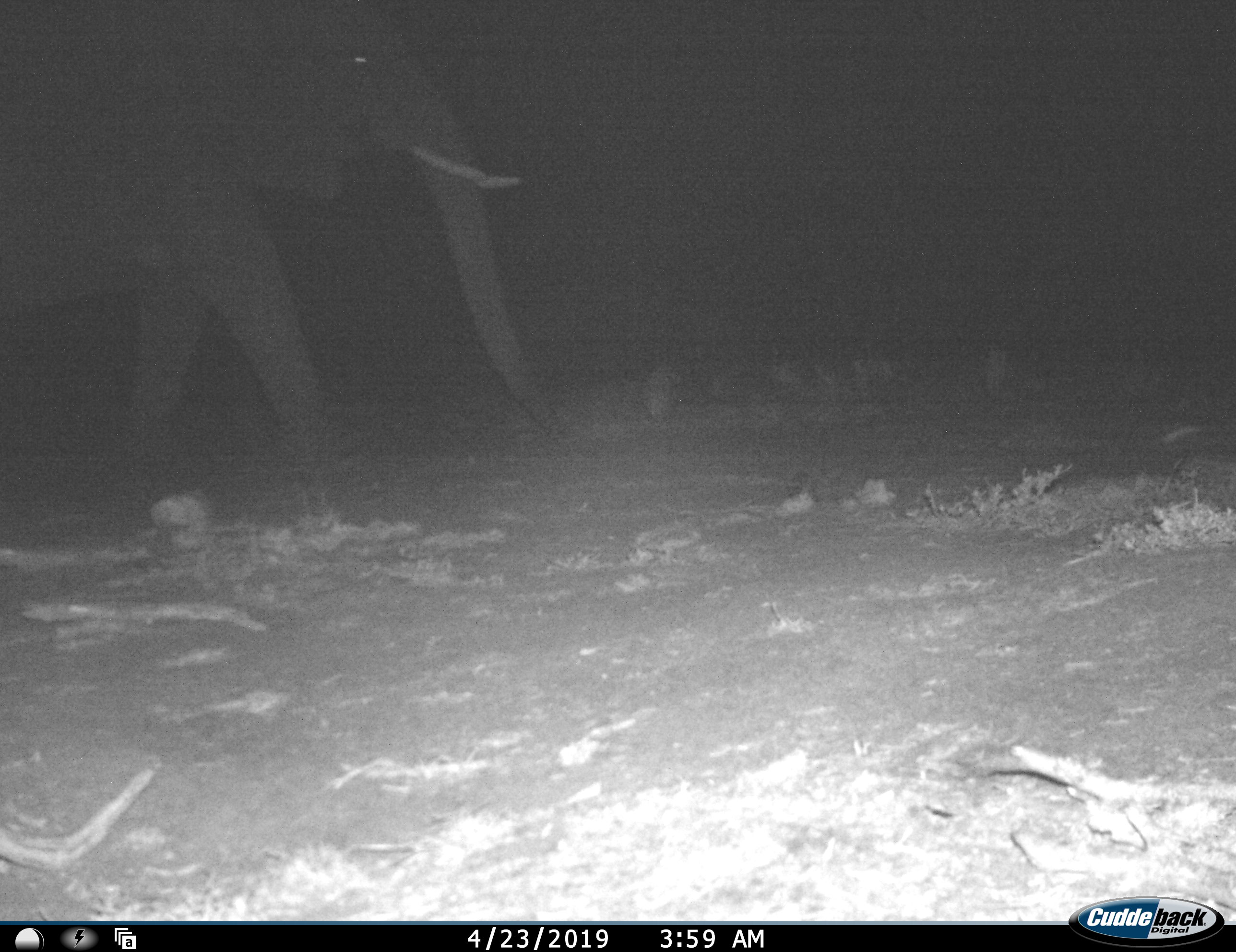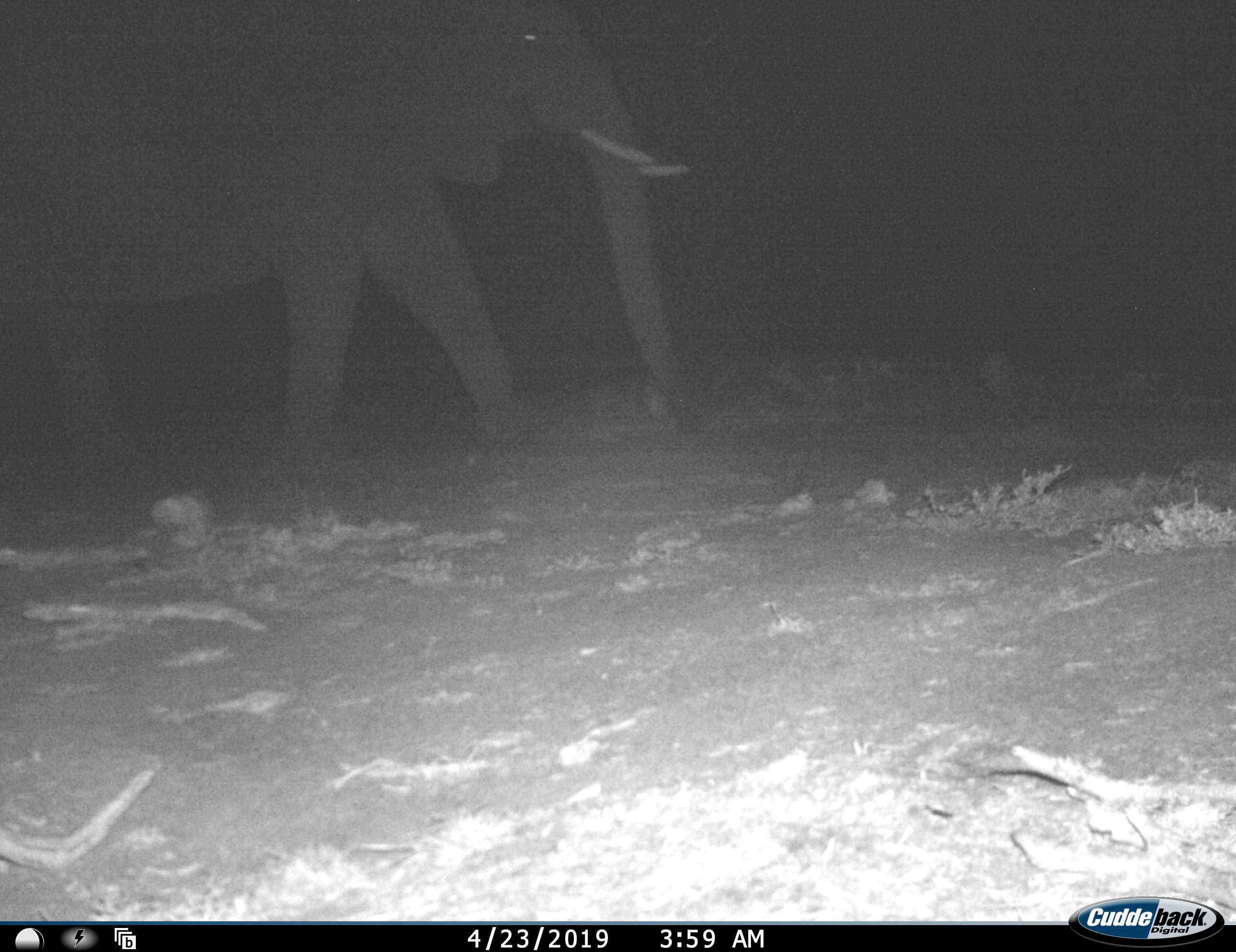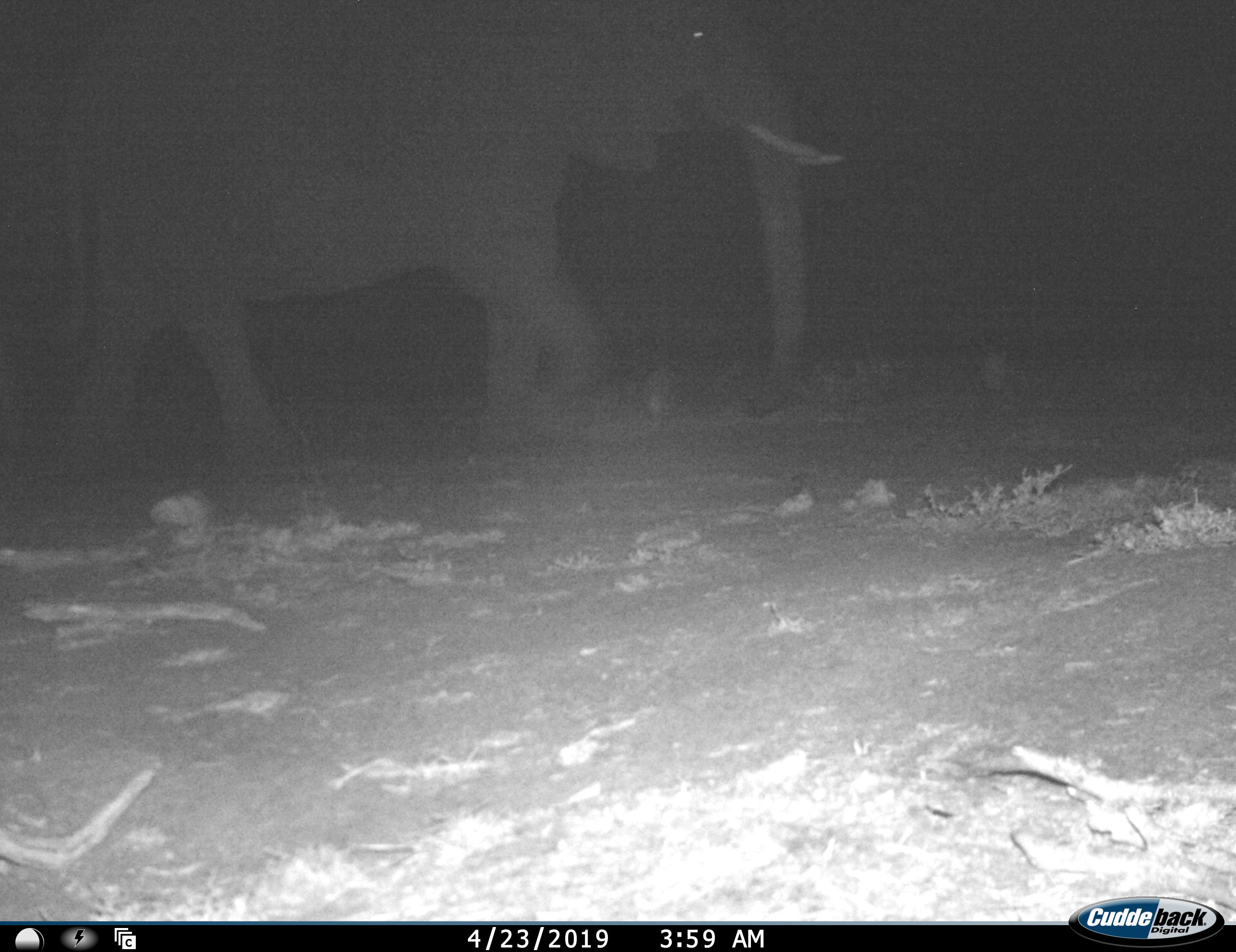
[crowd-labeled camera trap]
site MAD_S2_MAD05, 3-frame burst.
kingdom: Animalia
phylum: Chordata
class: Mammalia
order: Proboscidea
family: Elephantidae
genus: Loxodonta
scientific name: Loxodonta africana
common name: african bush elephant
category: elephant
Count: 1.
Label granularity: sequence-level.